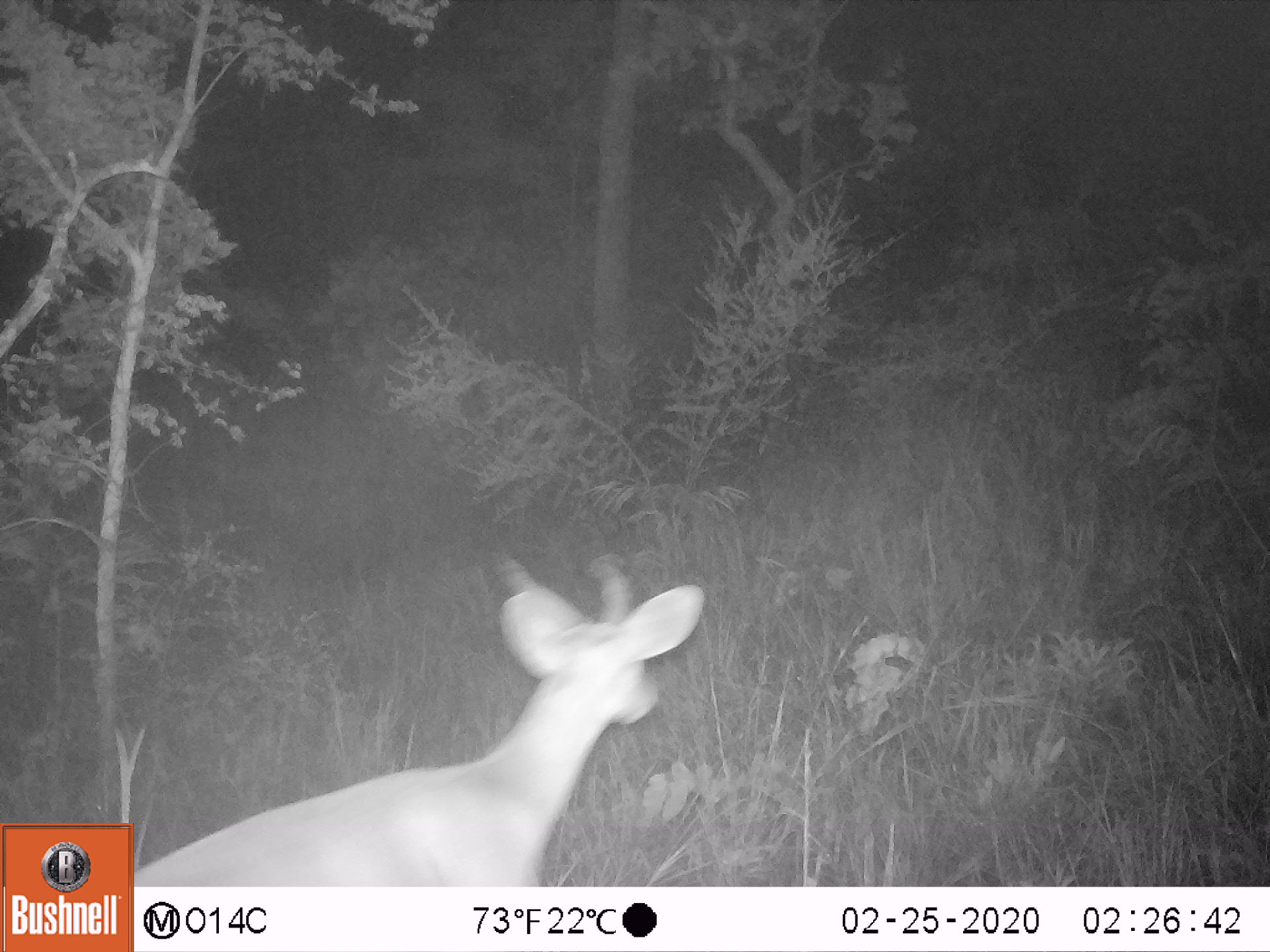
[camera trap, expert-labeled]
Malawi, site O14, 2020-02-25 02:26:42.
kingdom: Animalia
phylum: Chordata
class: Mammalia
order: Artiodactyla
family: Bovidae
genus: Tragelaphus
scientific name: Tragelaphus sylvaticus sylvaticus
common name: cape bushbuck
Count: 1.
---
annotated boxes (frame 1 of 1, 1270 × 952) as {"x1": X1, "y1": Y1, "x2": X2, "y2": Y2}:
cape bushbuck: {"x1": 139, "y1": 550, "x2": 704, "y2": 883}